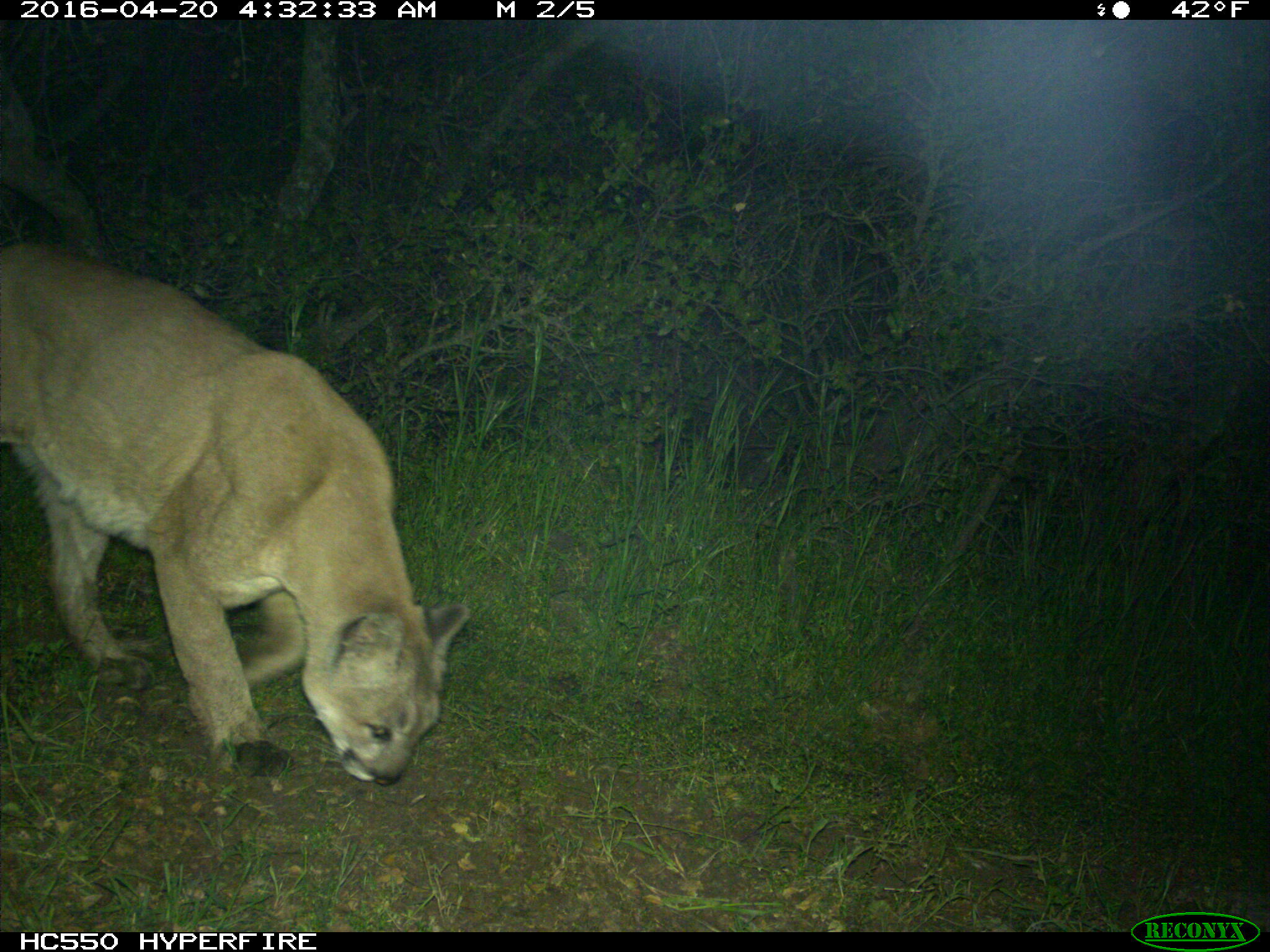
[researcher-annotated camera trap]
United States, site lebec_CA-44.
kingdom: Animalia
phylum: Chordata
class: Mammalia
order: Carnivora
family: Felidae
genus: Puma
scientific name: Puma concolor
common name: mountain lion